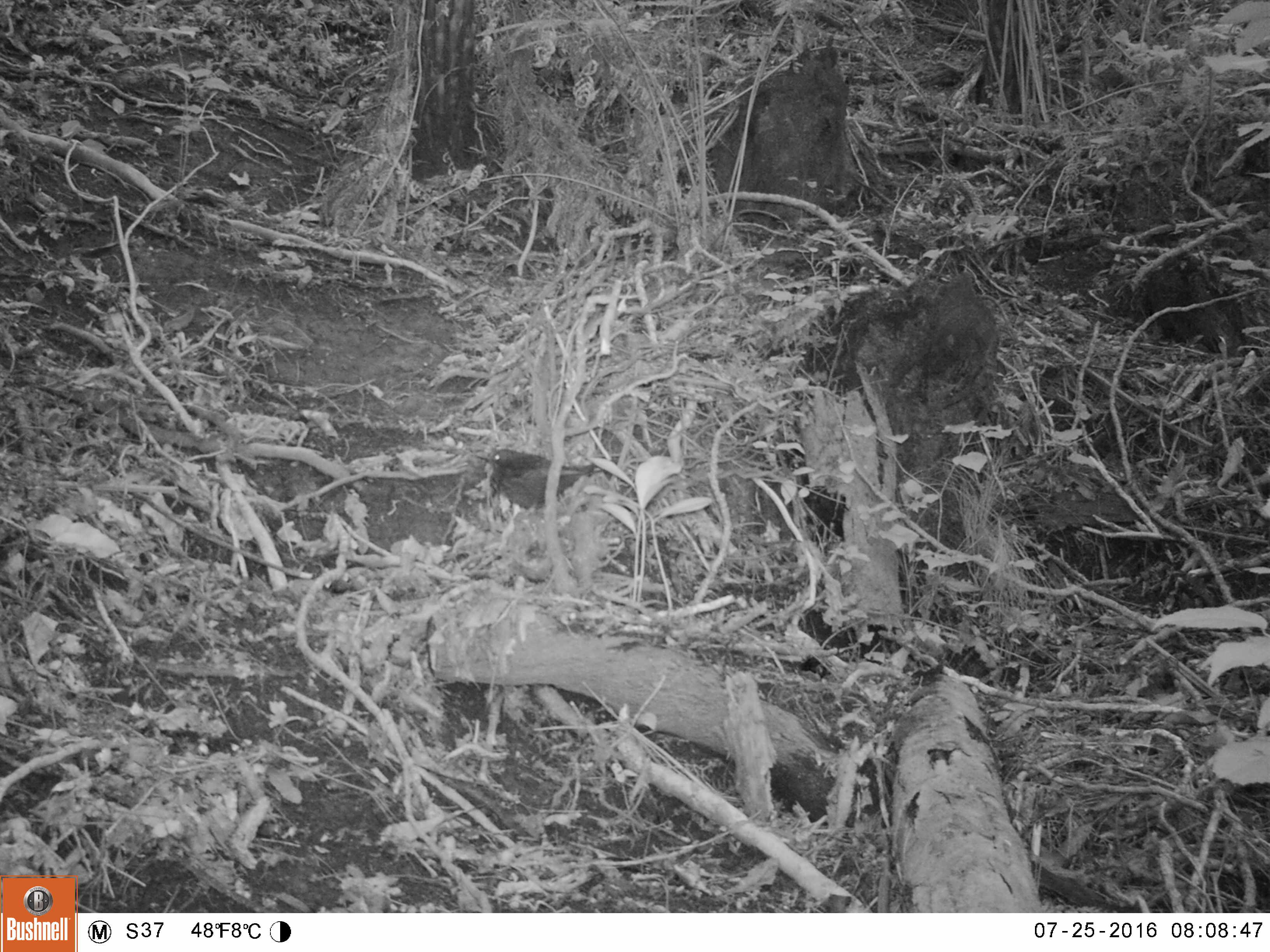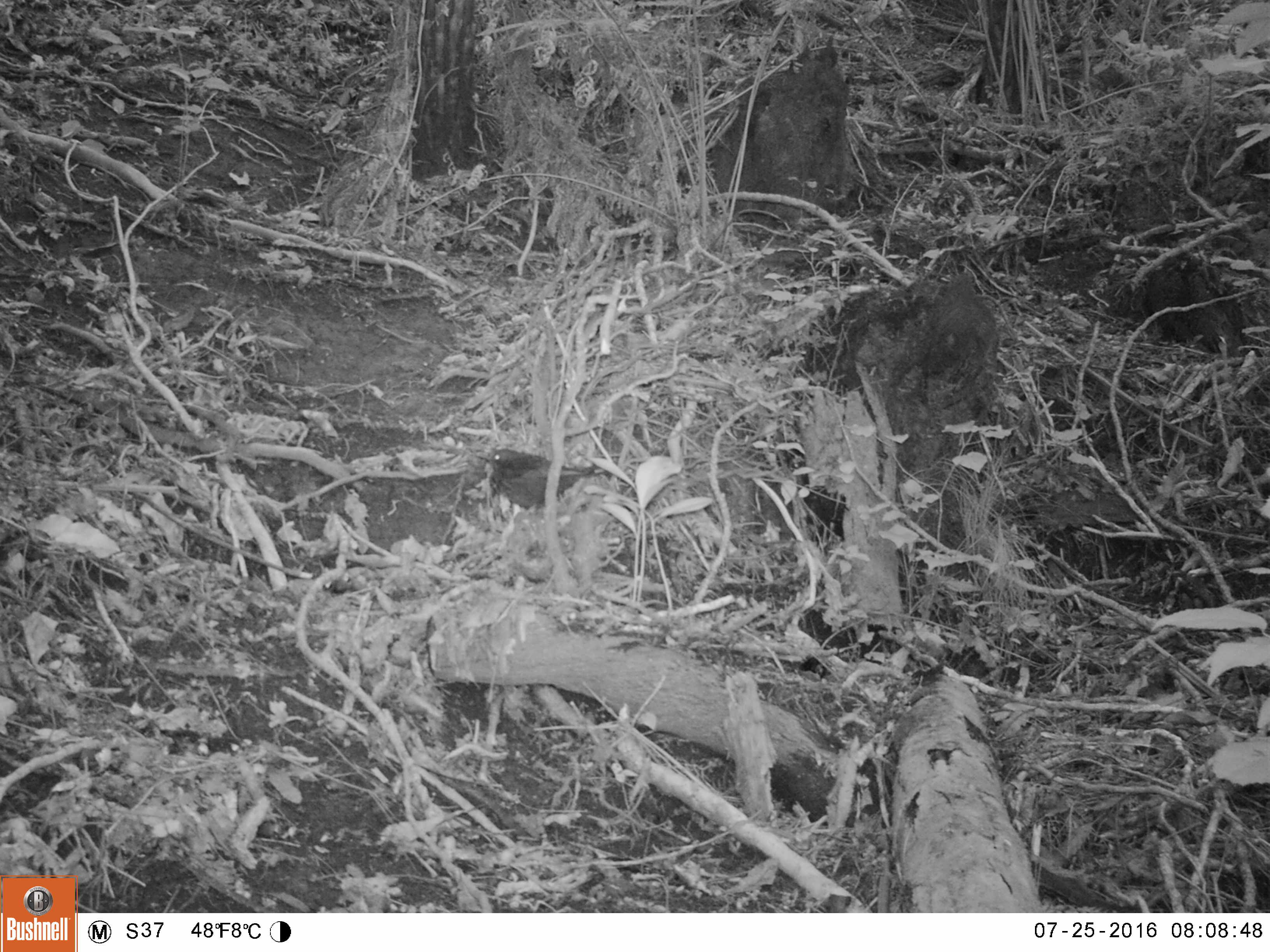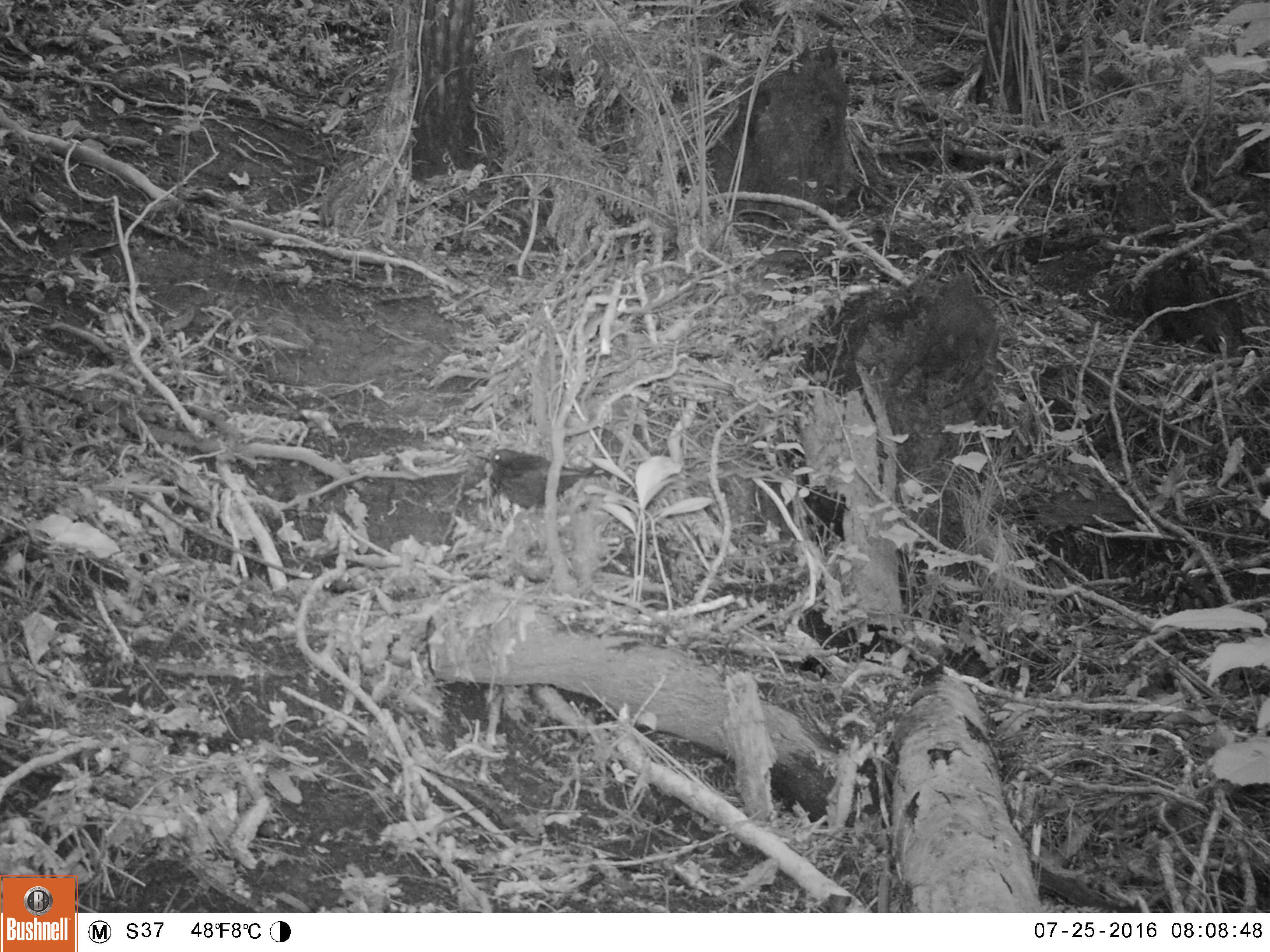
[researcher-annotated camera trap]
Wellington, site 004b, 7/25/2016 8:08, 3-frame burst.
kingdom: Animalia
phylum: Chordata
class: Aves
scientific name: Aves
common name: bird